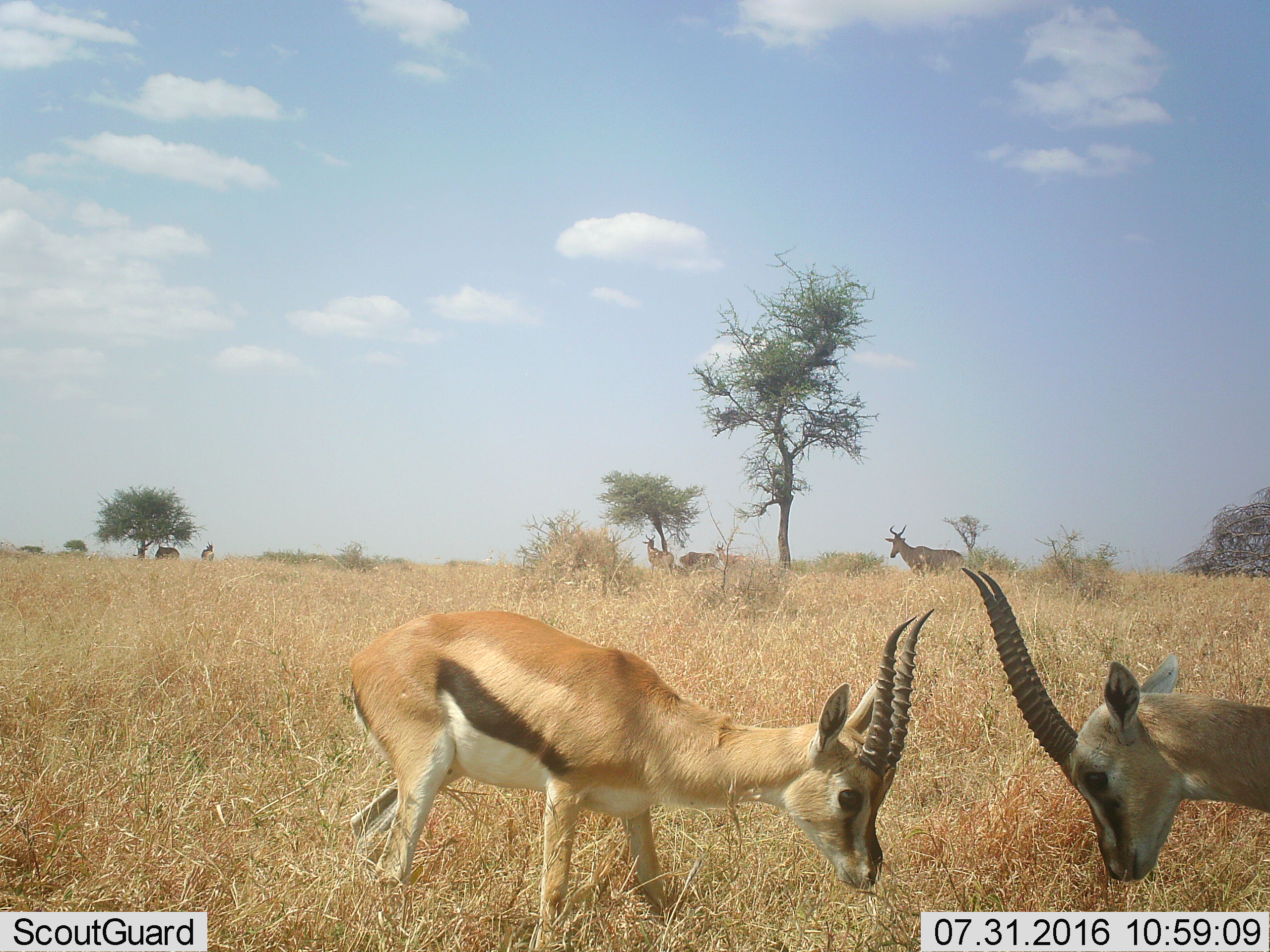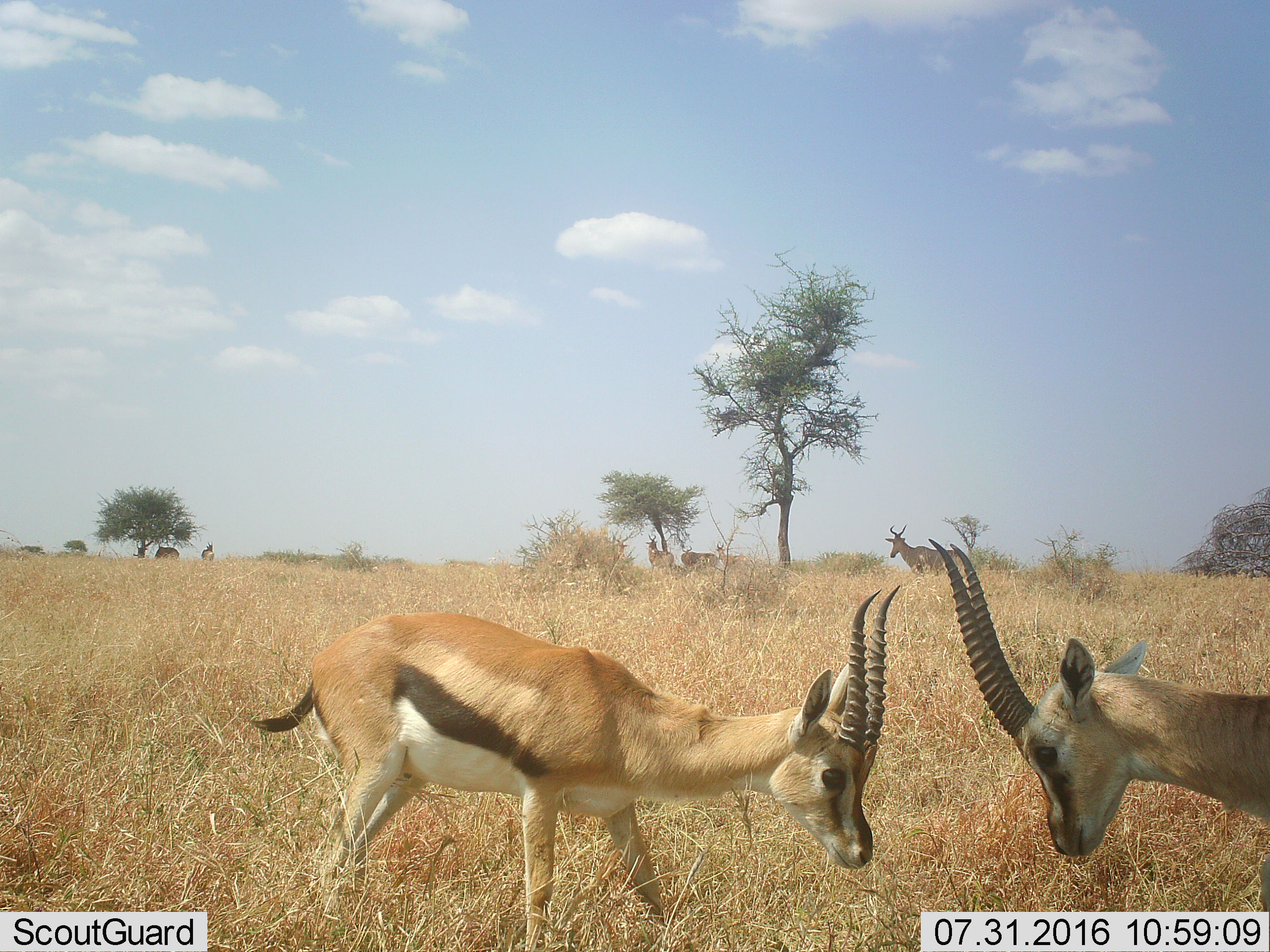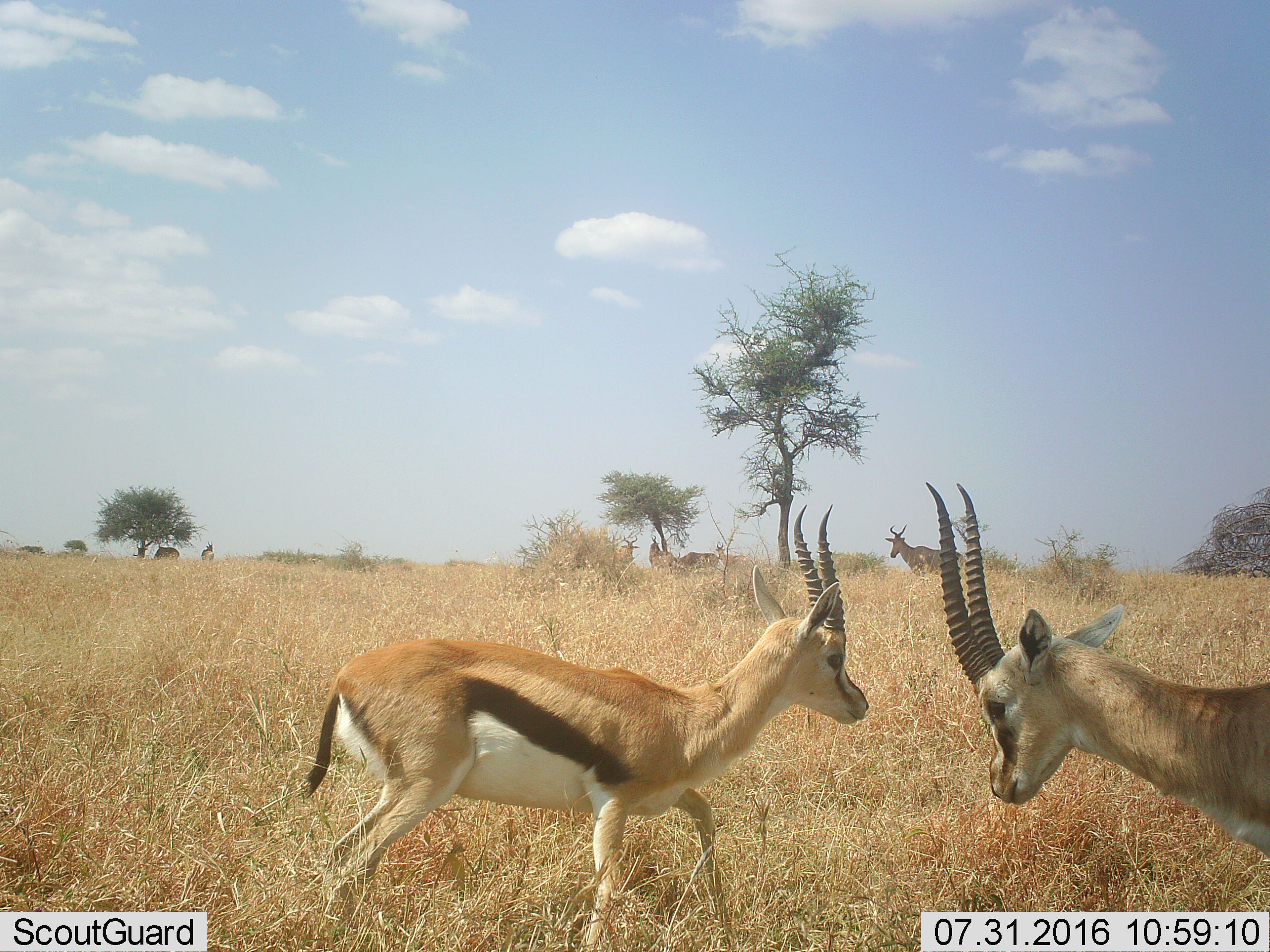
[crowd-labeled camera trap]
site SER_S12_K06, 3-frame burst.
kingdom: Animalia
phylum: Chordata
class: Mammalia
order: Artiodactyla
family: Bovidae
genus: Eudorcas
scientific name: Eudorcas thomsonii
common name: thomson's gazelle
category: gazellethomsons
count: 2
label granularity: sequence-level